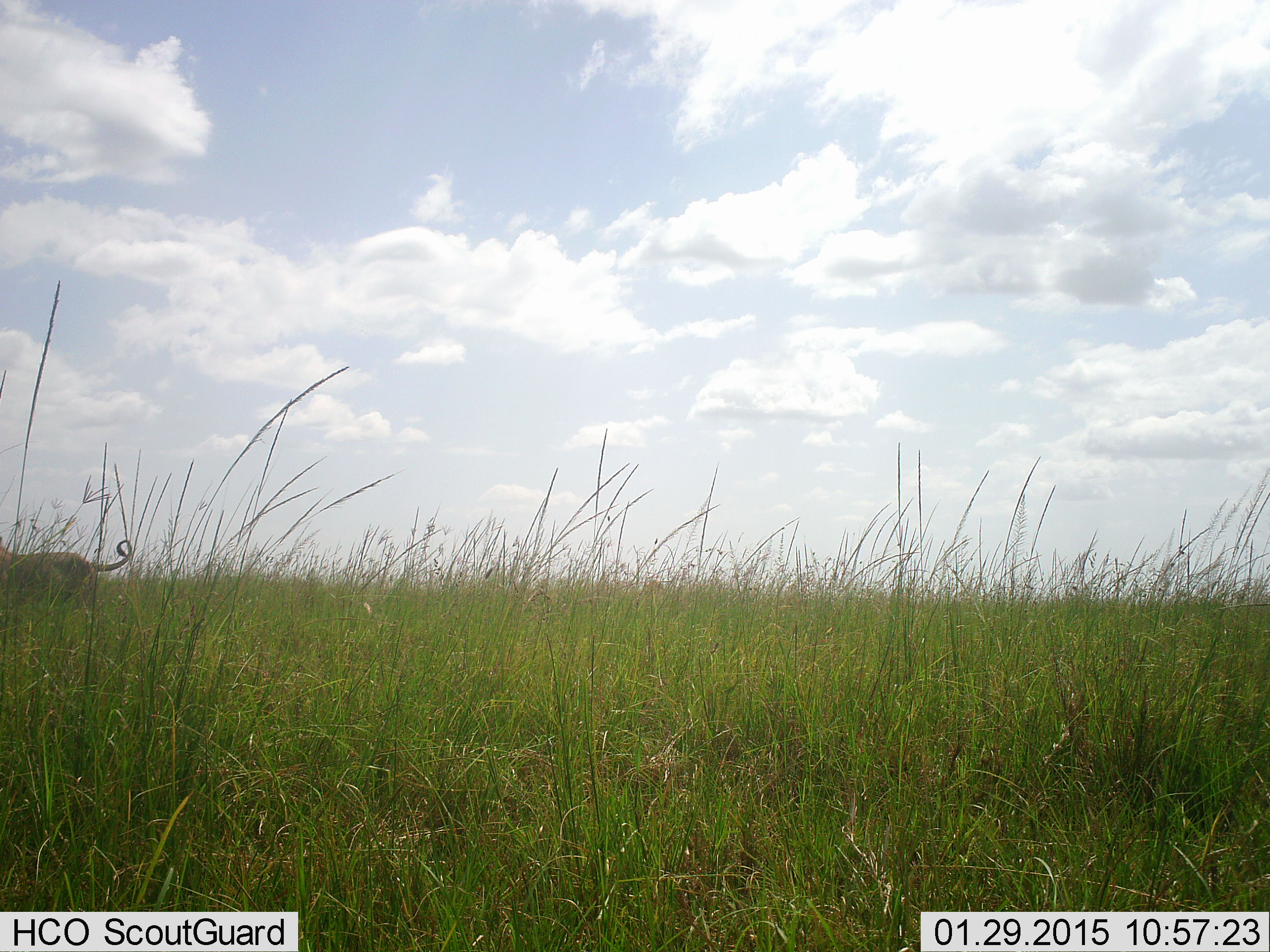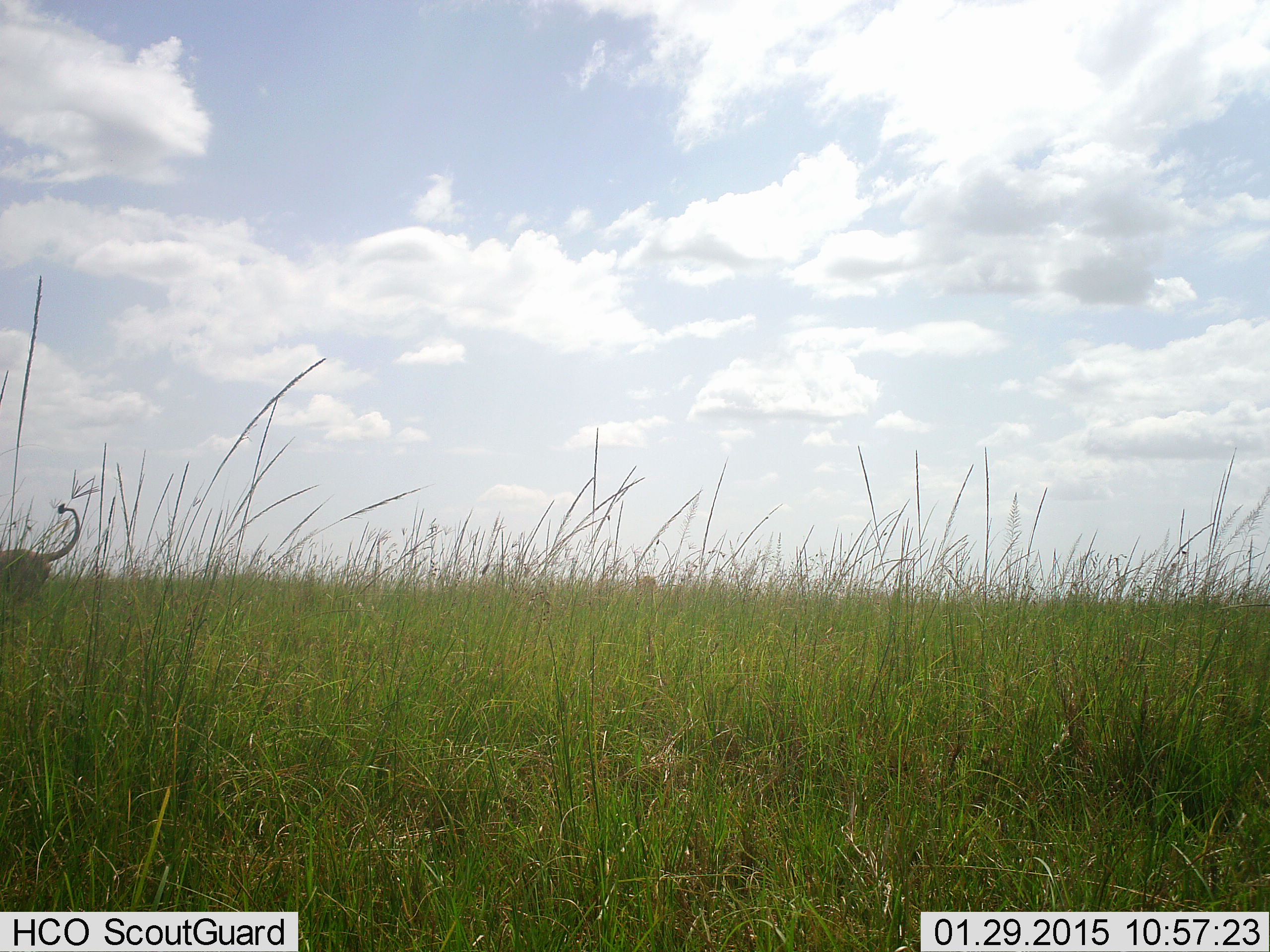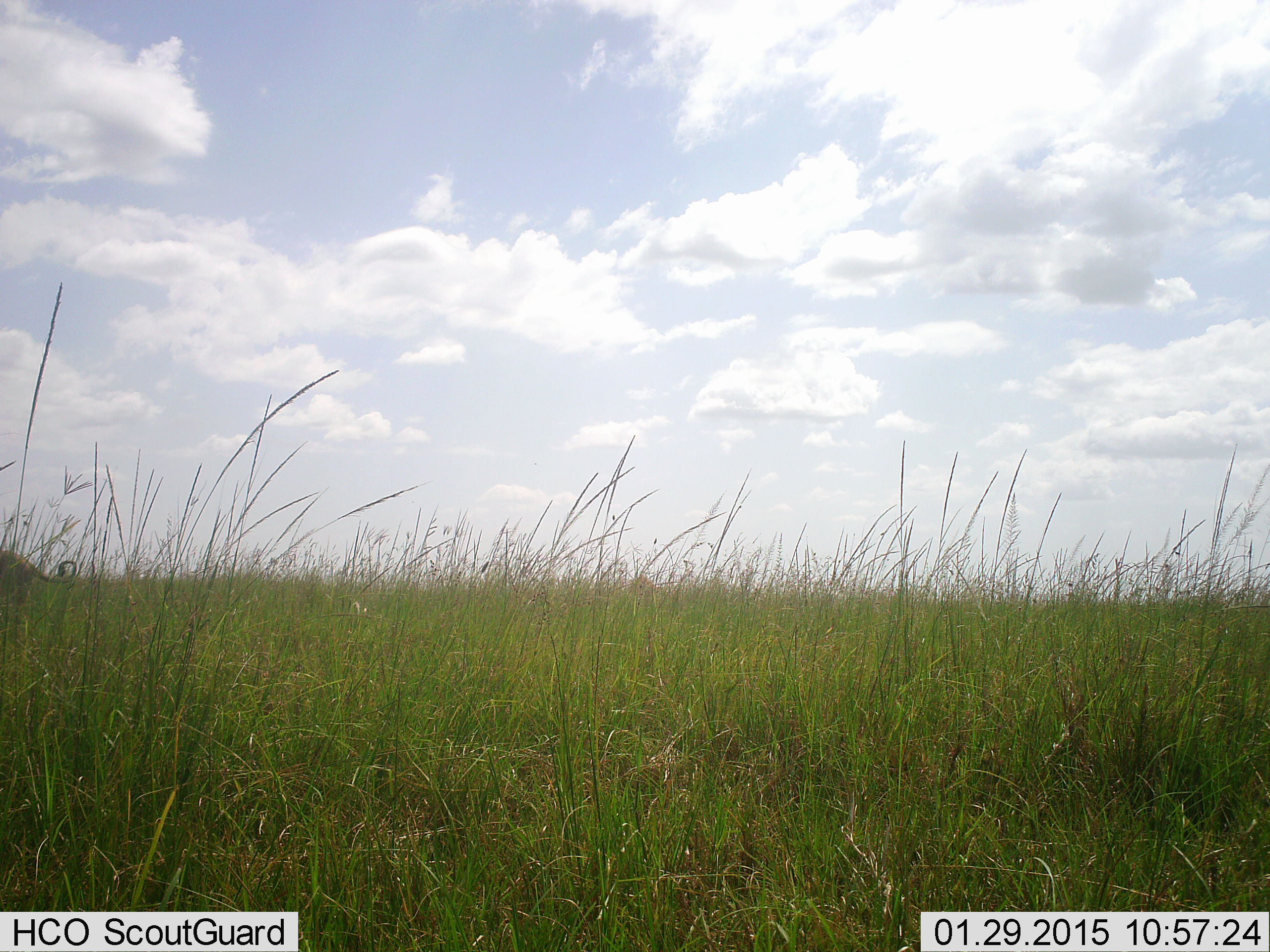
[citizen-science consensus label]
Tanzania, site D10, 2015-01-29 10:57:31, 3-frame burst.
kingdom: Animalia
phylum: Chordata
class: Mammalia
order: Carnivora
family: Felidae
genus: Panthera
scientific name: Panthera leo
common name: lion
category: lionfemale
Lionfemale (lion) (Panthera leo), count 1. Behavior (volunteer vote fractions): standing 20%, resting 0%, moving 90%, interacting 0%. Young present (vote fraction): 10%. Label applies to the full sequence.